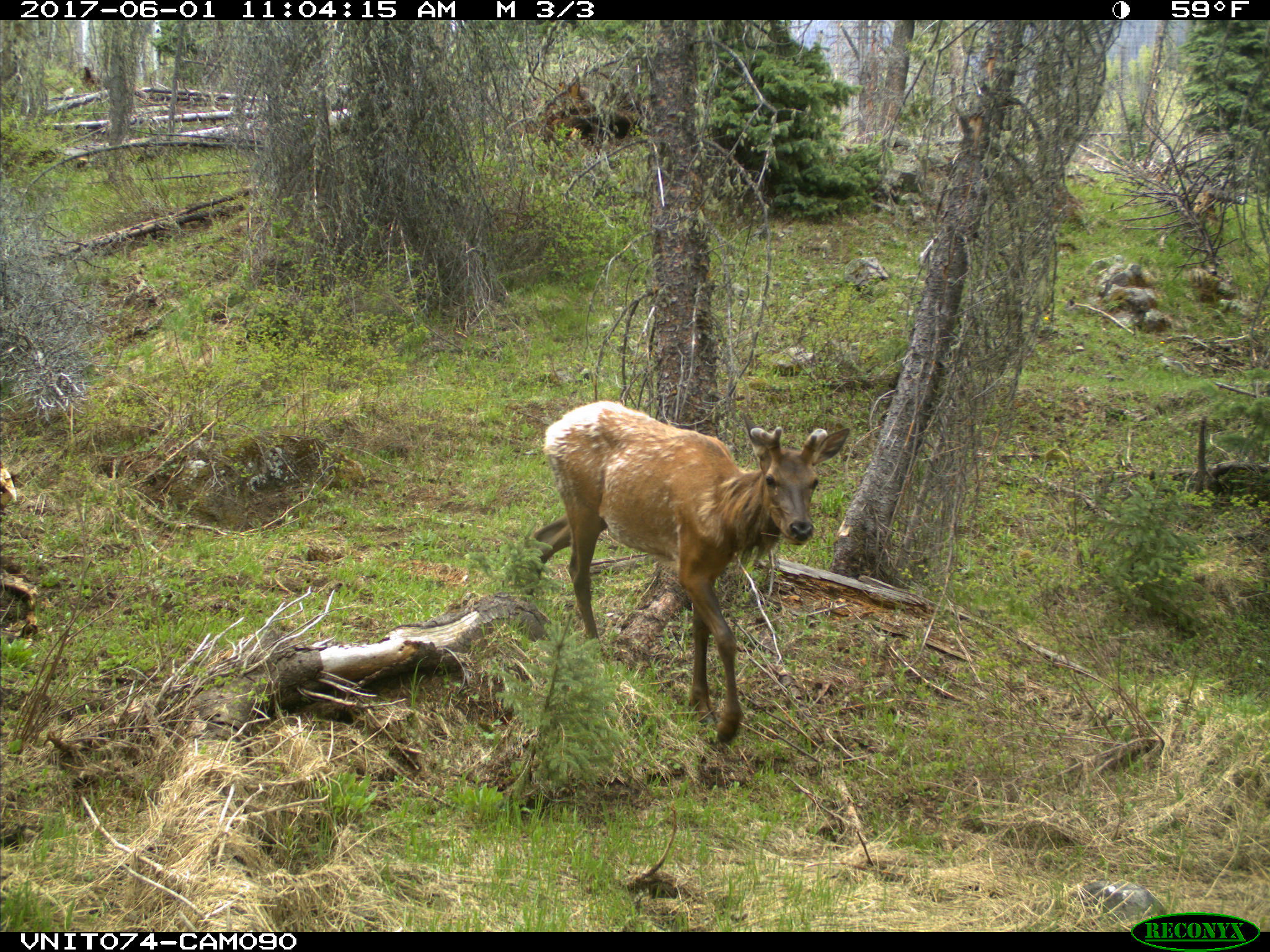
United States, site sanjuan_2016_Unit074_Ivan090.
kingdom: Animalia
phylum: Chordata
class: Mammalia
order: Artiodactyla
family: Cervidae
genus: Cervus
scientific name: Cervus elaphus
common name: red deer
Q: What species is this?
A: Cervus elaphus (red deer).